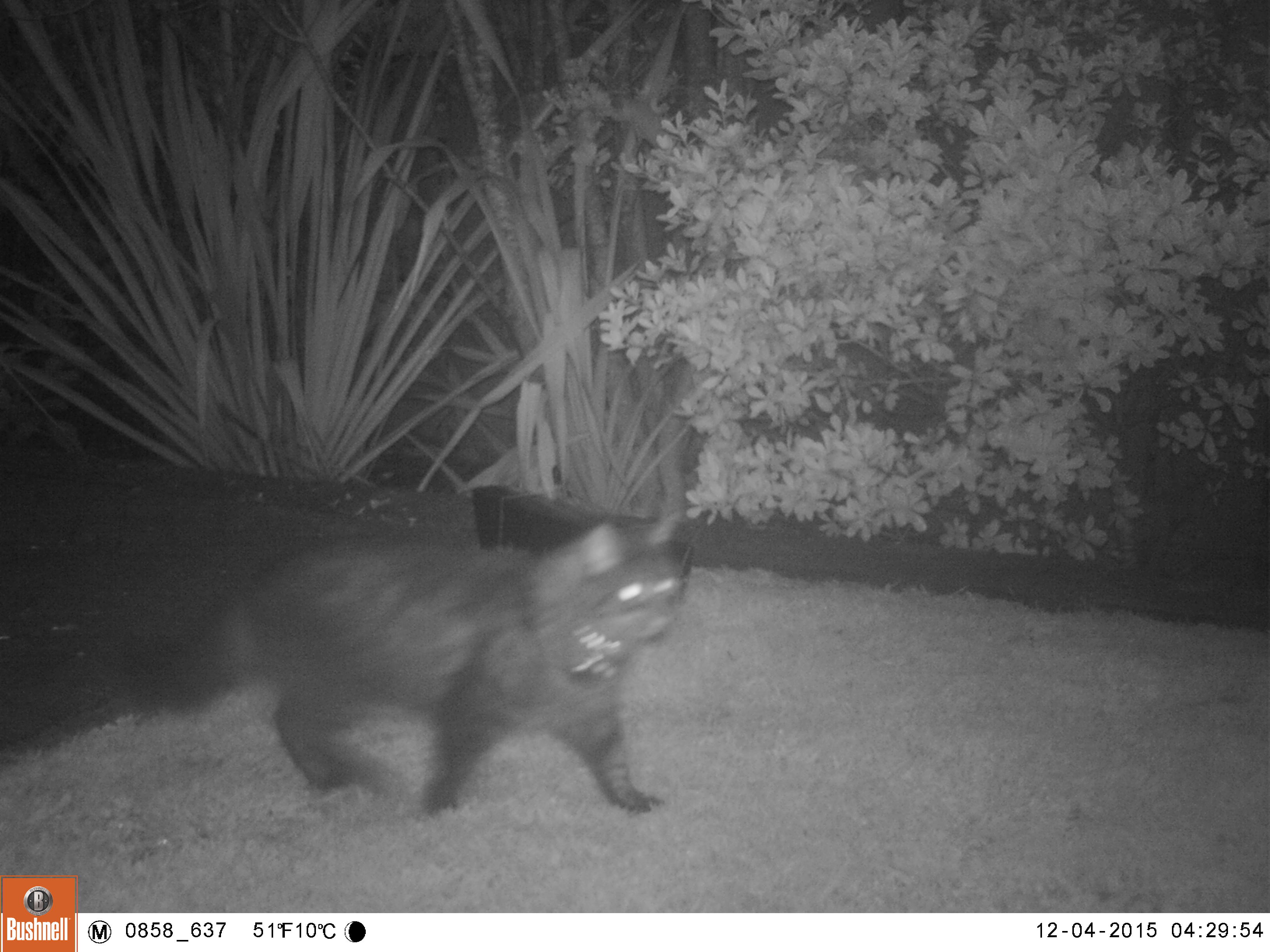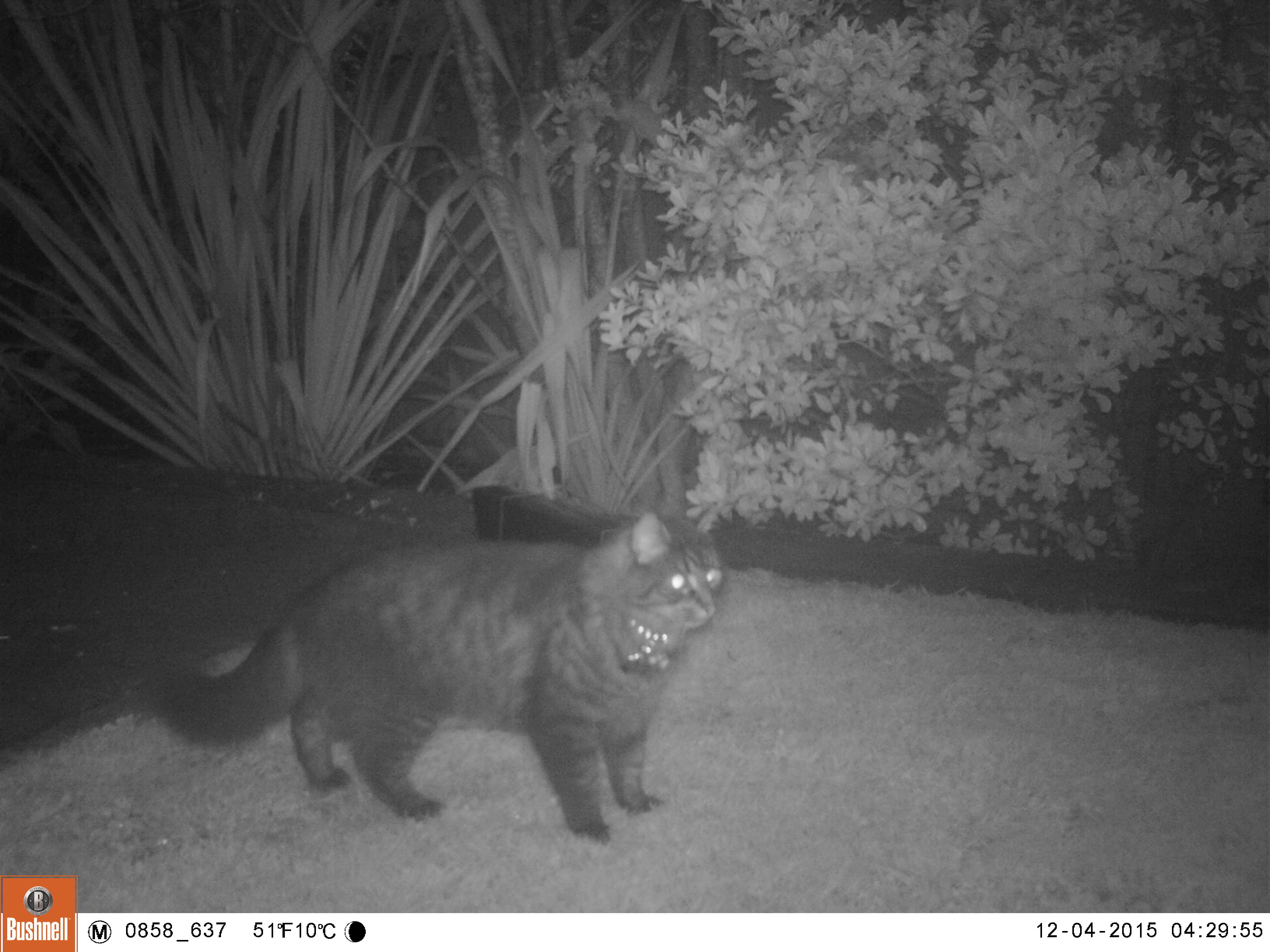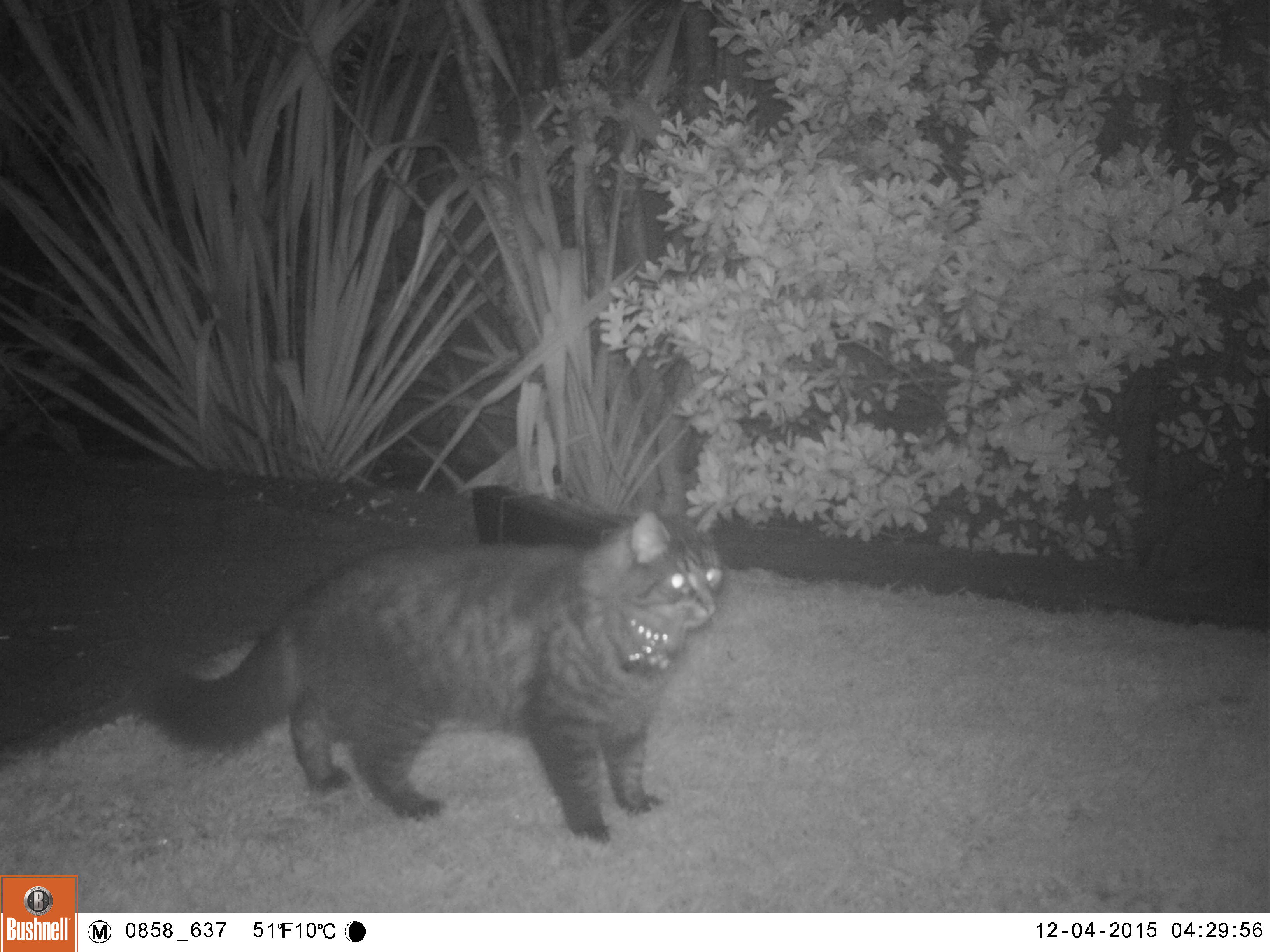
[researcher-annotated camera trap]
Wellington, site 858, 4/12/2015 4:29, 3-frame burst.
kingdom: Animalia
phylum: Chordata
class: Mammalia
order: Carnivora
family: Felidae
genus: Felis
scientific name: Felis catus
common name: cat